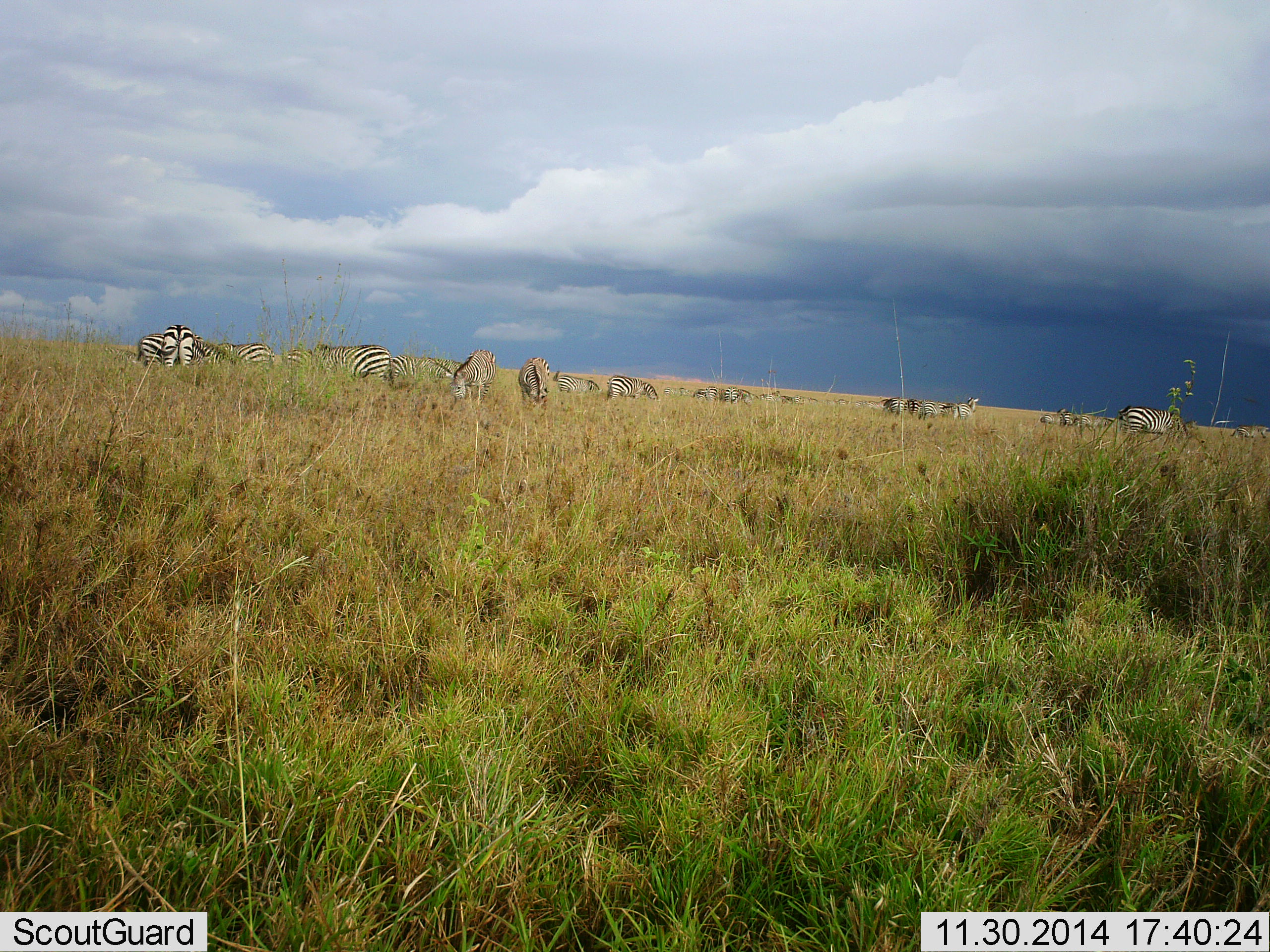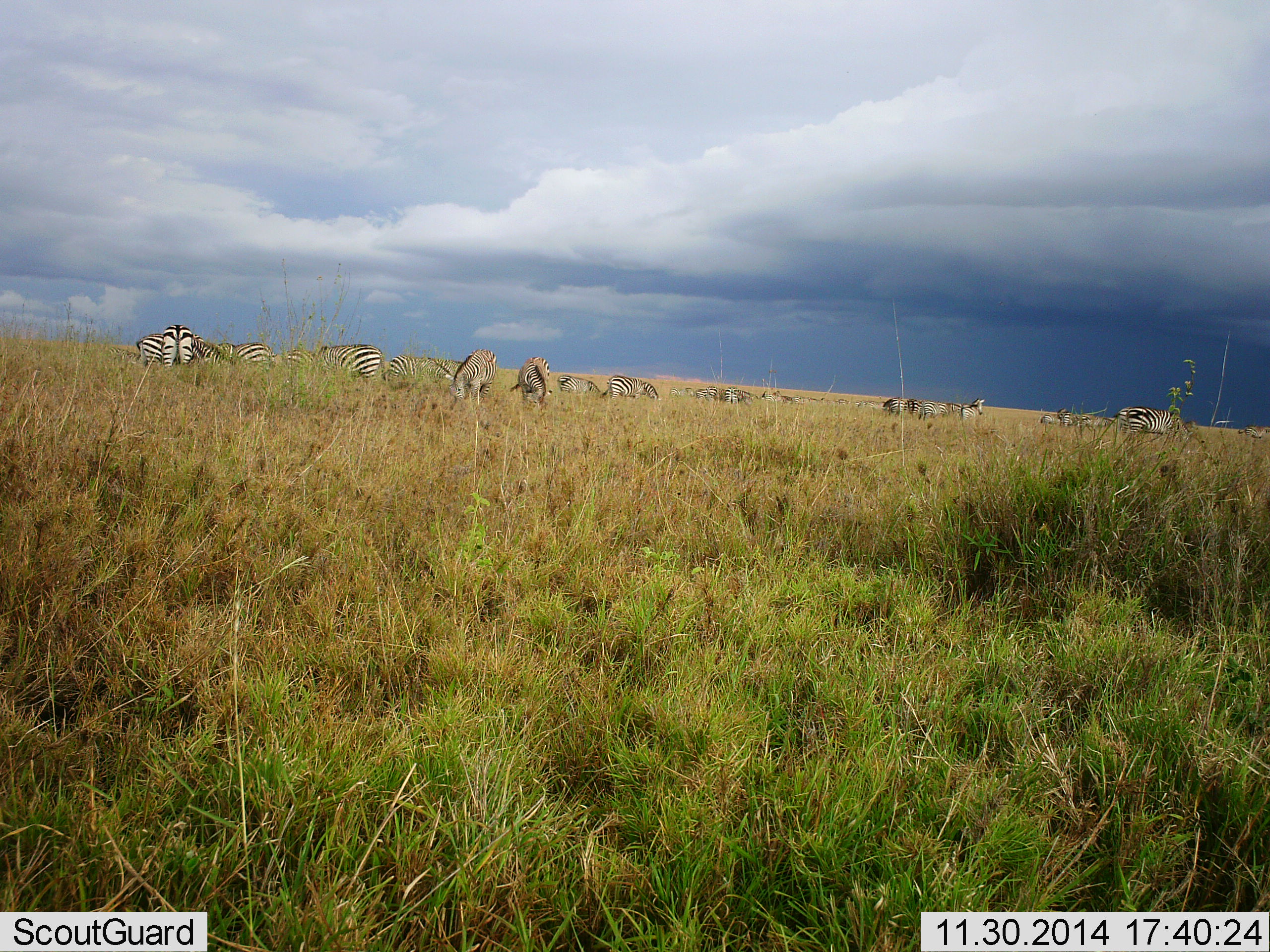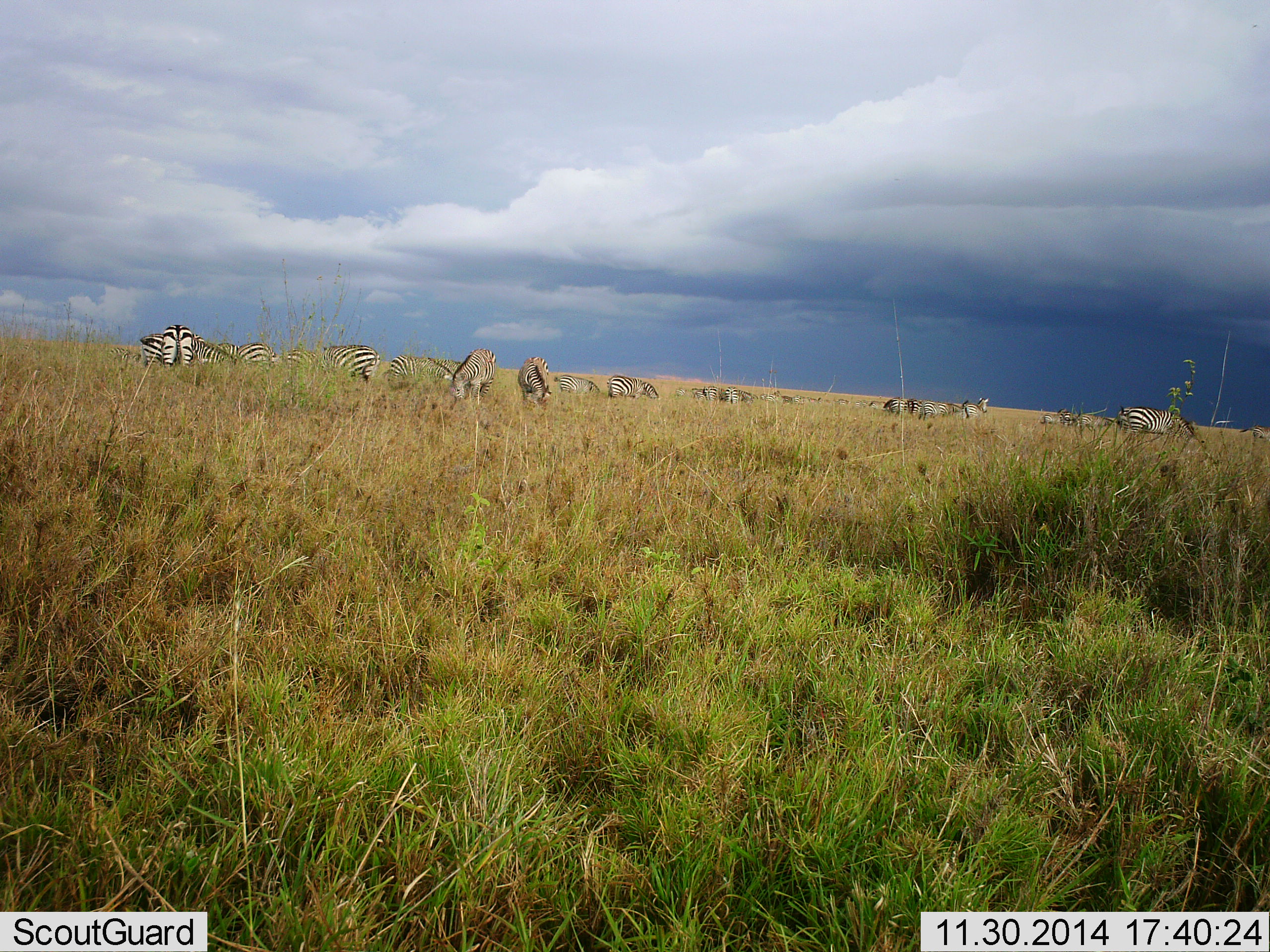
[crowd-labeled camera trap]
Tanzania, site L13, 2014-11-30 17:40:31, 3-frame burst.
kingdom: Animalia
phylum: Chordata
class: Mammalia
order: Perissodactyla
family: Equidae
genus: Equus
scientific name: Equus quagga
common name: plains zebra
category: zebra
Zebra (plains zebra) (Equus quagga), count 11-50. Behavior (volunteer vote fractions): standing 30%, resting 0%, moving 20%, interacting 20%. Young present (vote fraction): 0%. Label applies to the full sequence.